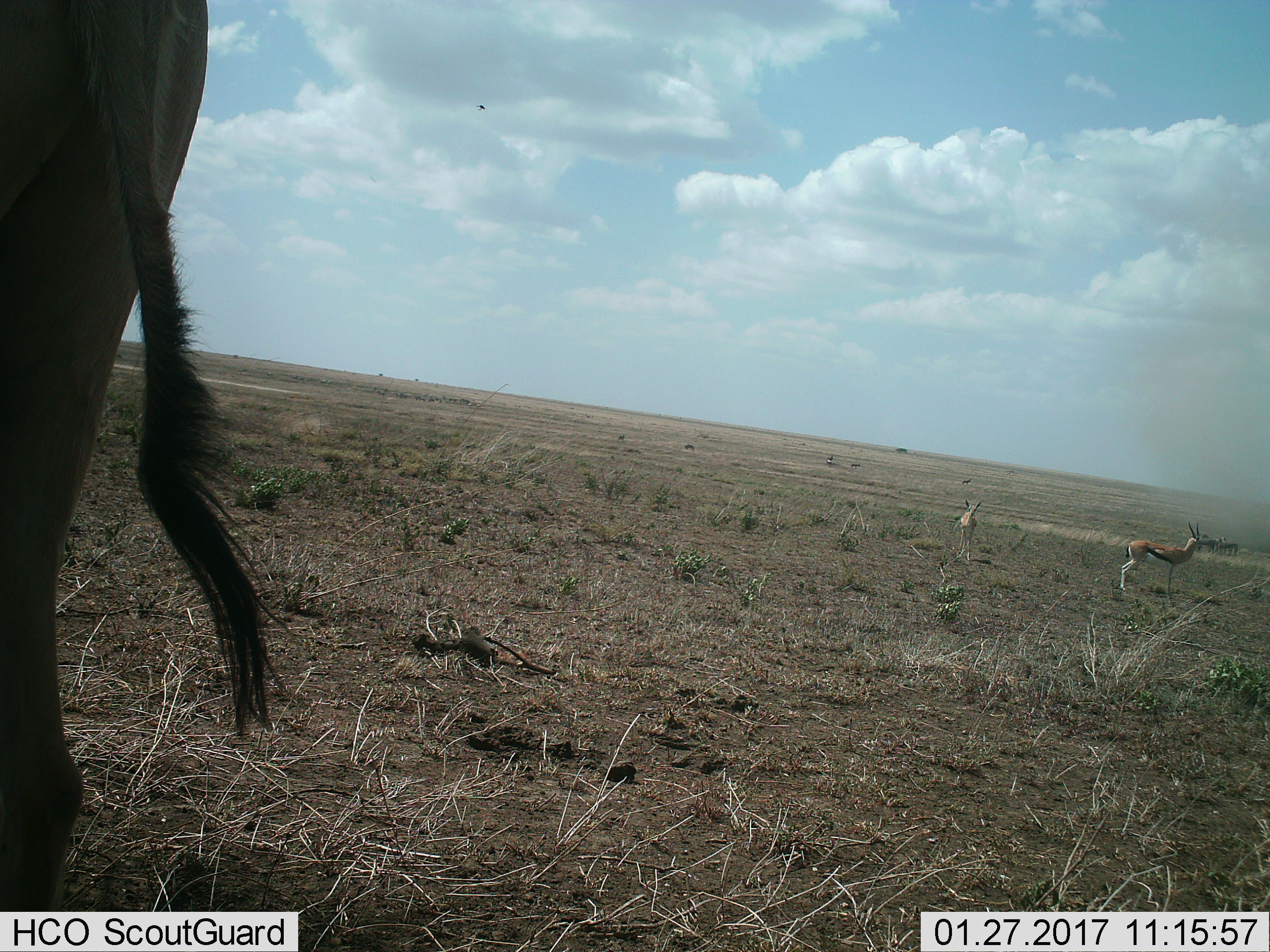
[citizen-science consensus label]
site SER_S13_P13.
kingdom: Animalia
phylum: Chordata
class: Mammalia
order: Artiodactyla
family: Bovidae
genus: Eudorcas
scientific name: Eudorcas thomsonii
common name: thomson's gazelle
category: gazellethomsons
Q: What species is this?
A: Gazellethomsons (thomson's gazelle) (Eudorcas thomsonii).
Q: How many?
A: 2.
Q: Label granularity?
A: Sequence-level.